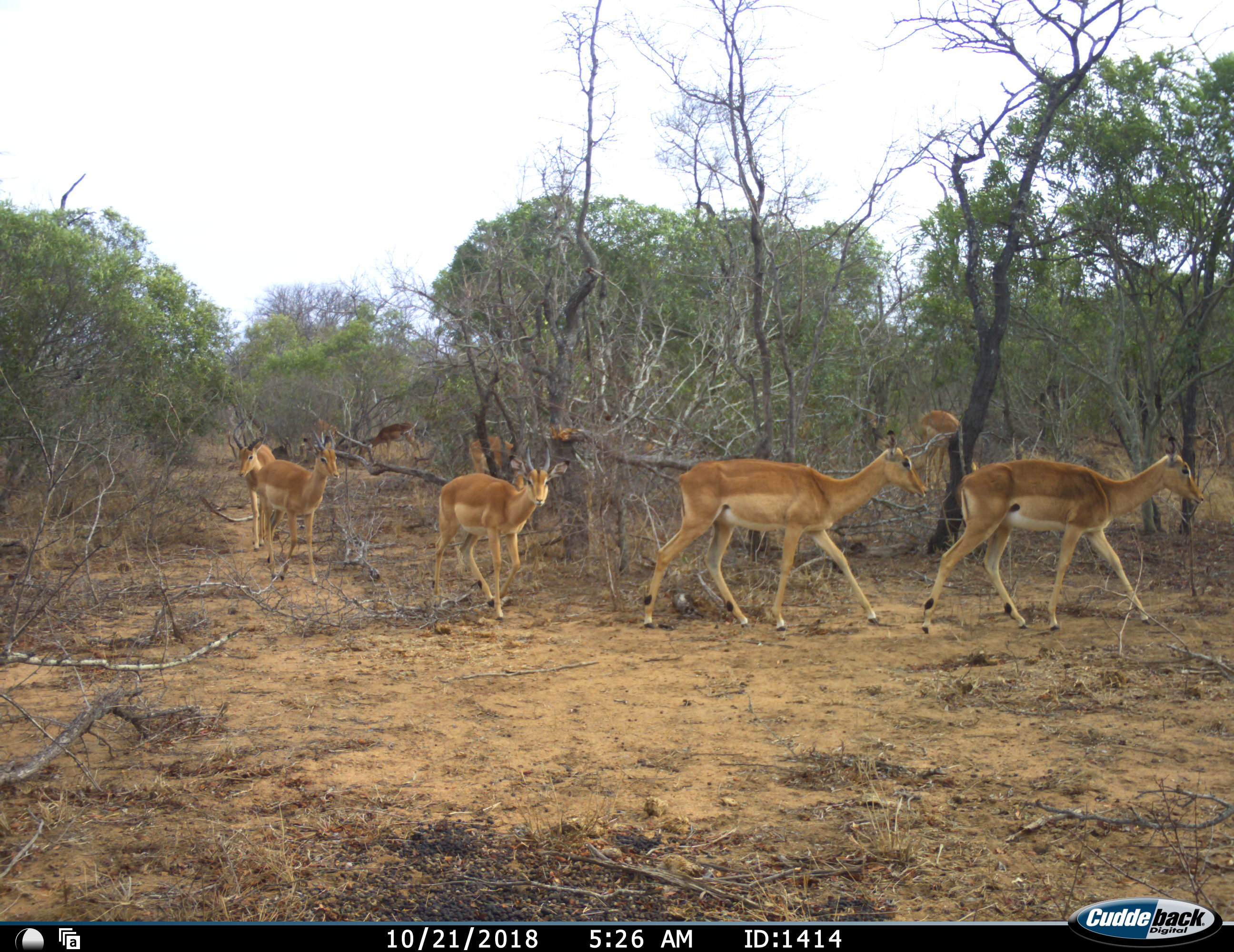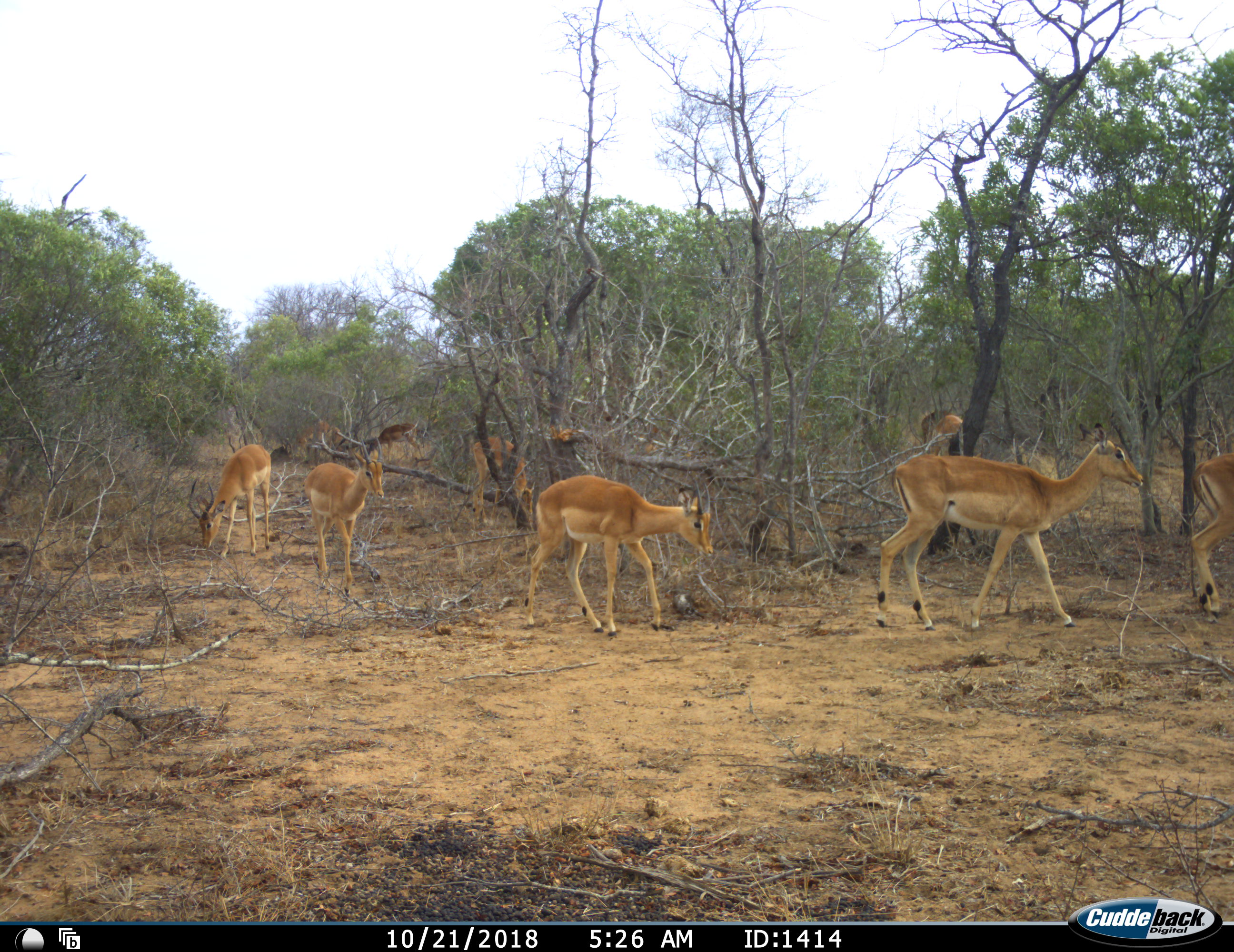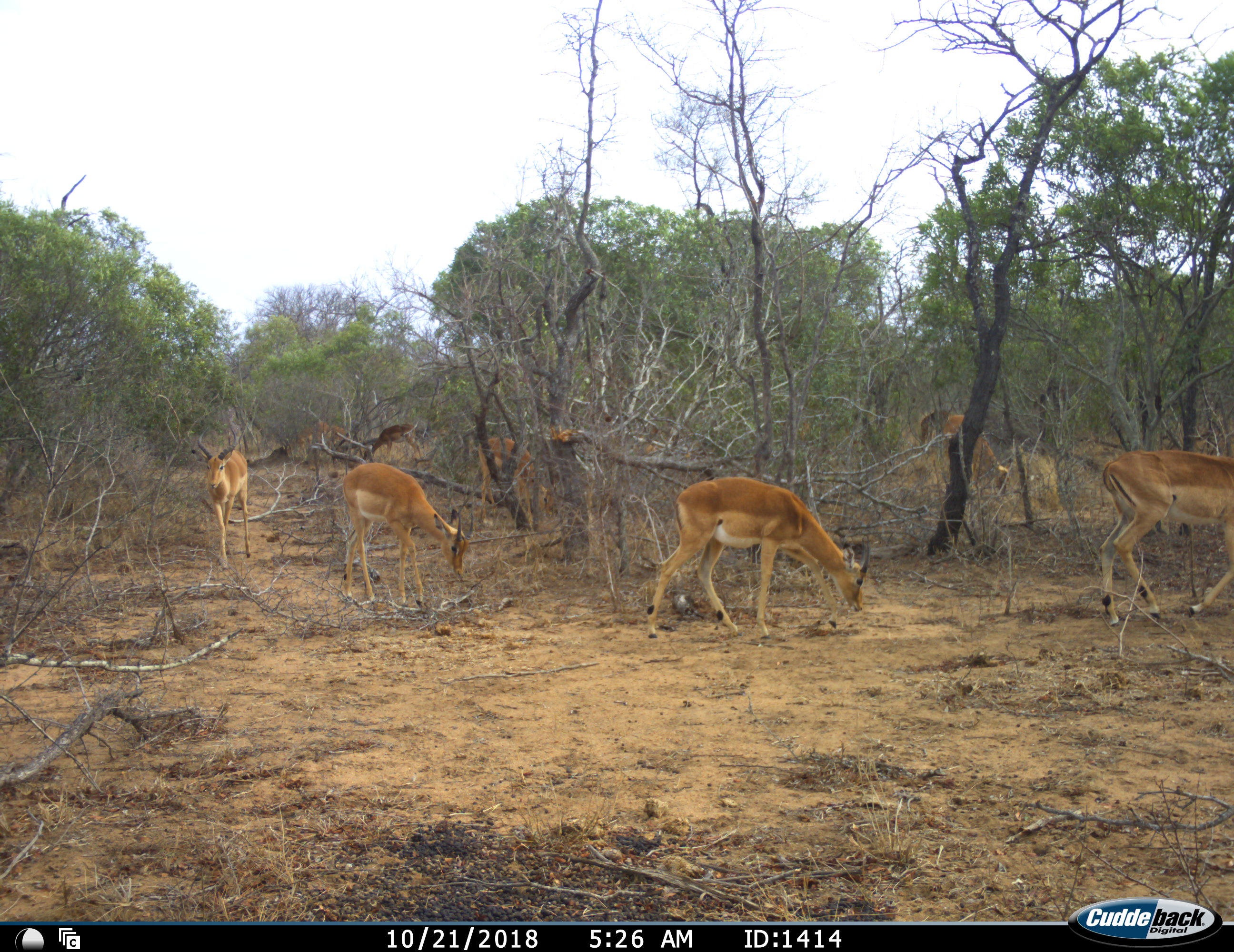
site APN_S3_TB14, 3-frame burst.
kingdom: Animalia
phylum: Chordata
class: Mammalia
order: Artiodactyla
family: Bovidae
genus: Aepyceros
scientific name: Aepyceros melampus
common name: impala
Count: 8.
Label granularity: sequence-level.